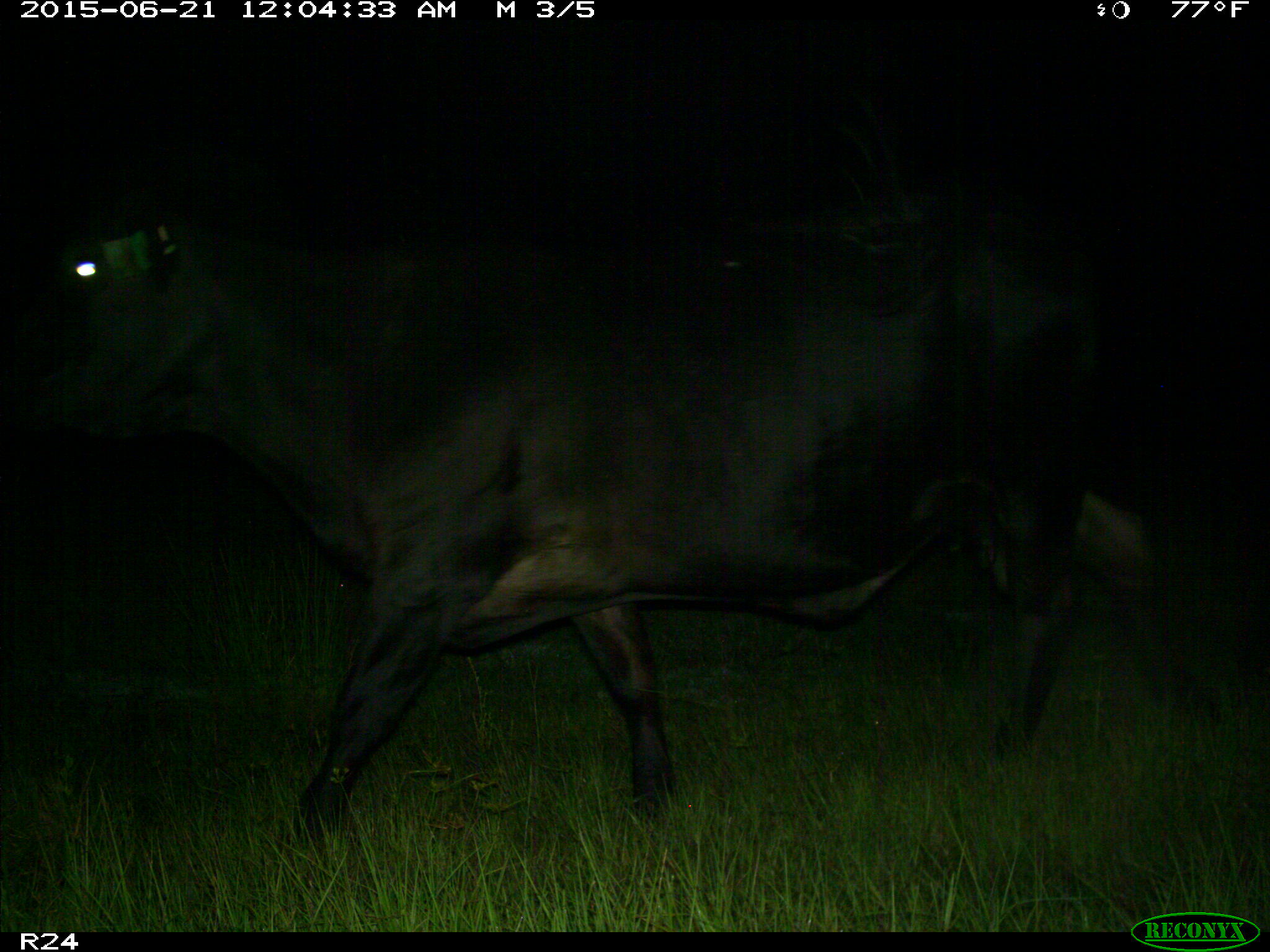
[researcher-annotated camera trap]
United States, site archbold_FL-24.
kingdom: Animalia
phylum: Chordata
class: Mammalia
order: Artiodactyla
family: Bovidae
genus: Bos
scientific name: Bos taurus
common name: domestic cow